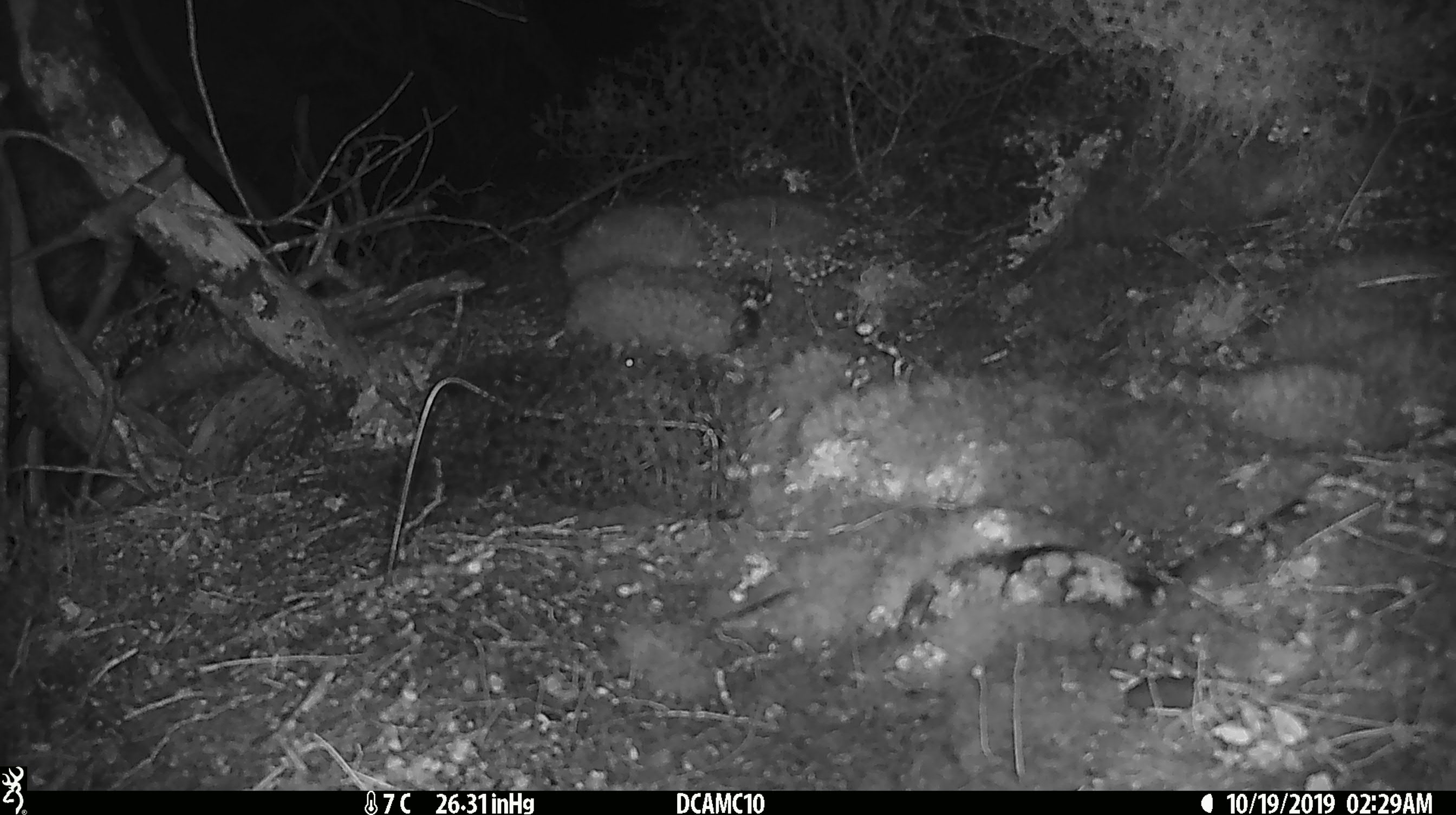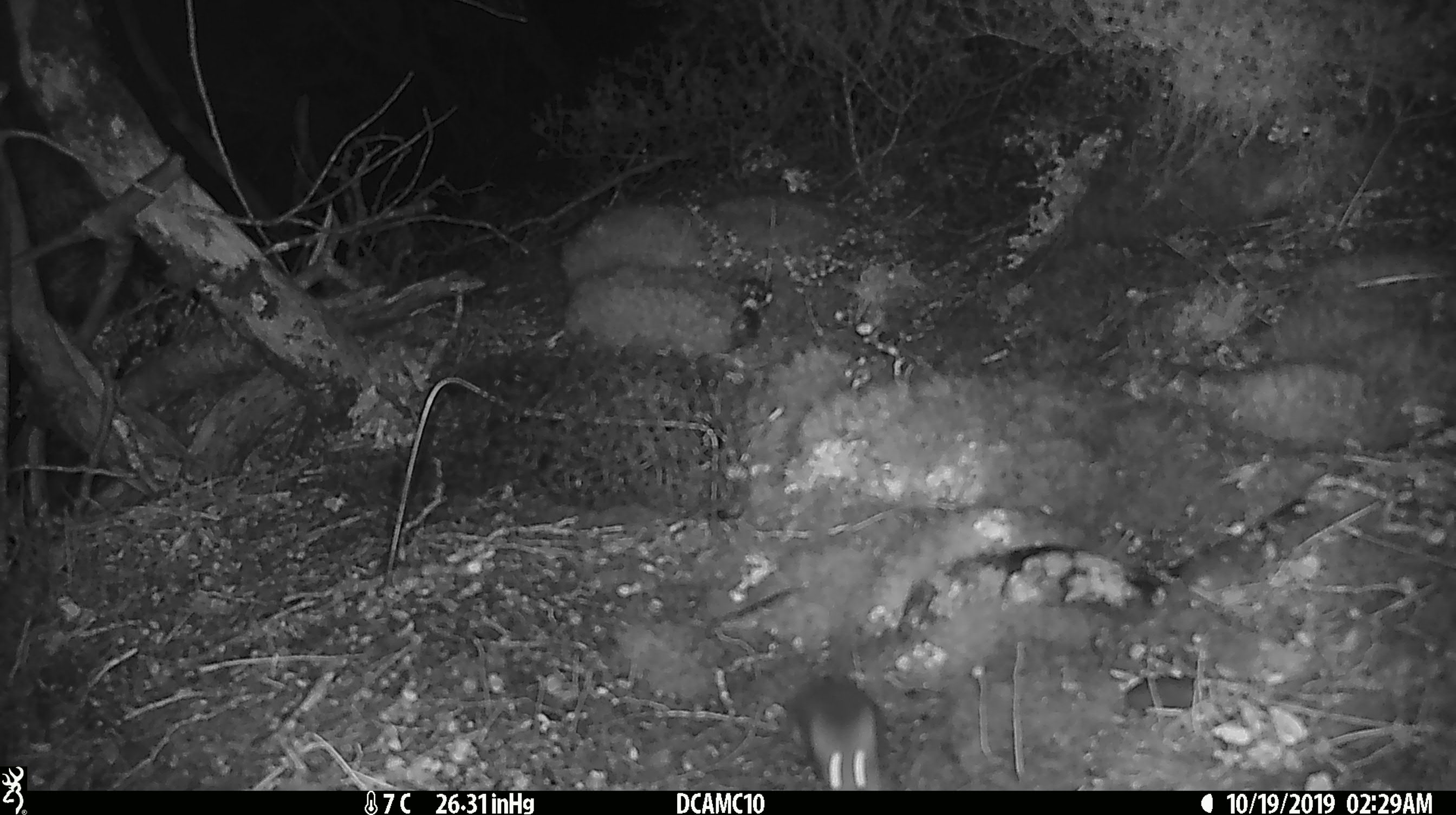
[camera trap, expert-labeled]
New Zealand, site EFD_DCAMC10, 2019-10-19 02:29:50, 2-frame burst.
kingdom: Animalia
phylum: Chordata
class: Mammalia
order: Rodentia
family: Muridae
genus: Mus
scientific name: Mus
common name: mouse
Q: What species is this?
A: Mouse (Mus).